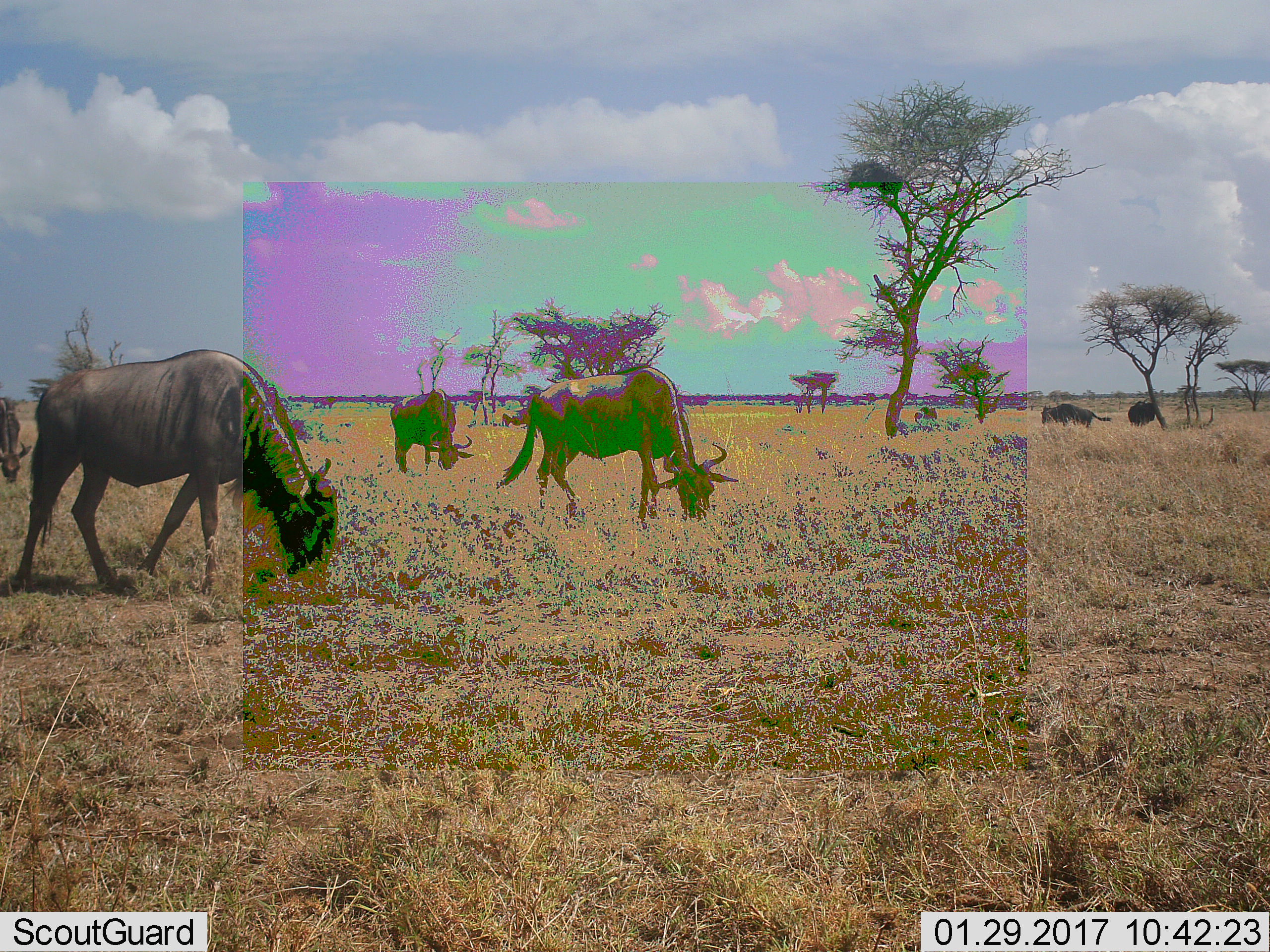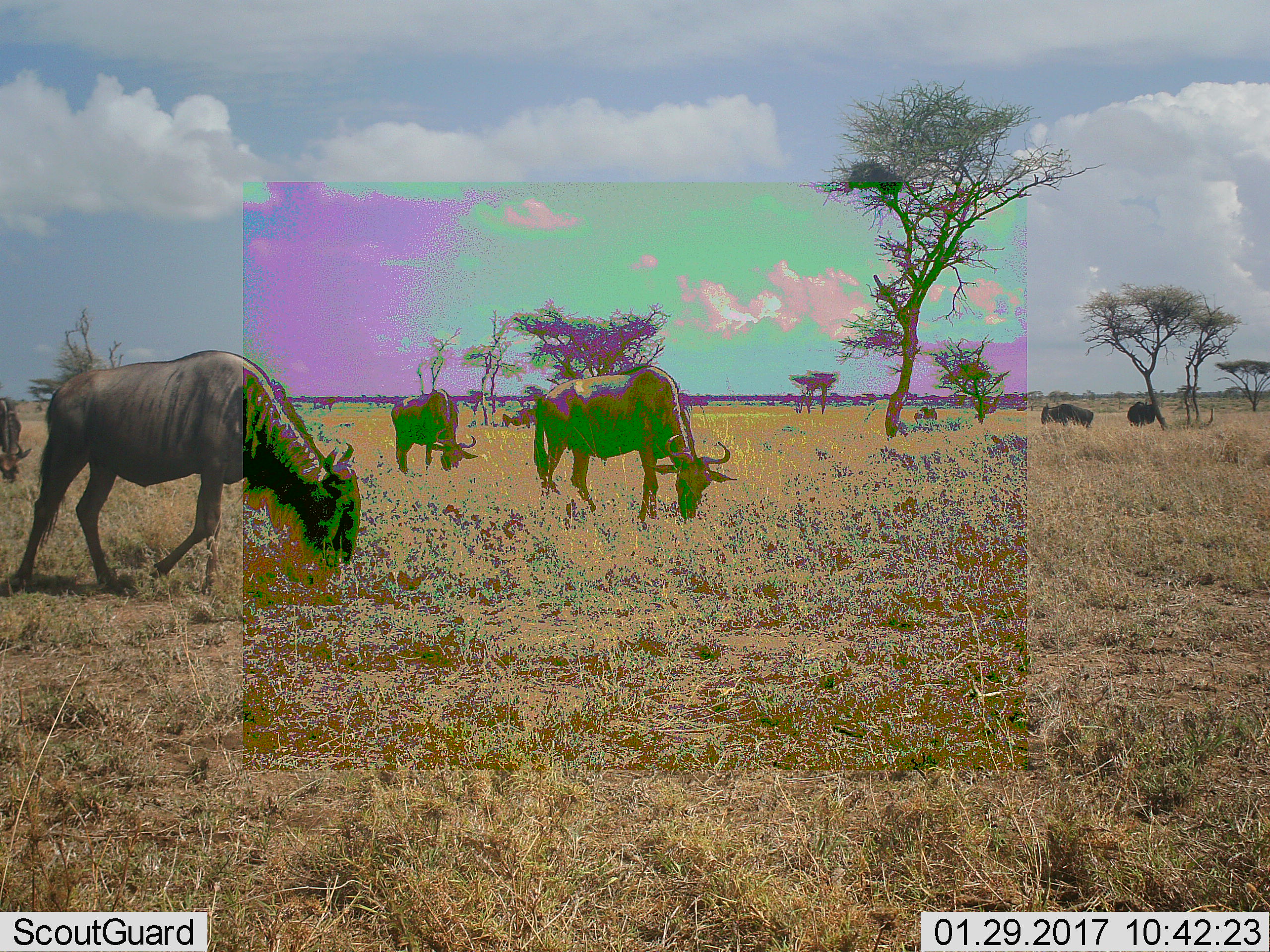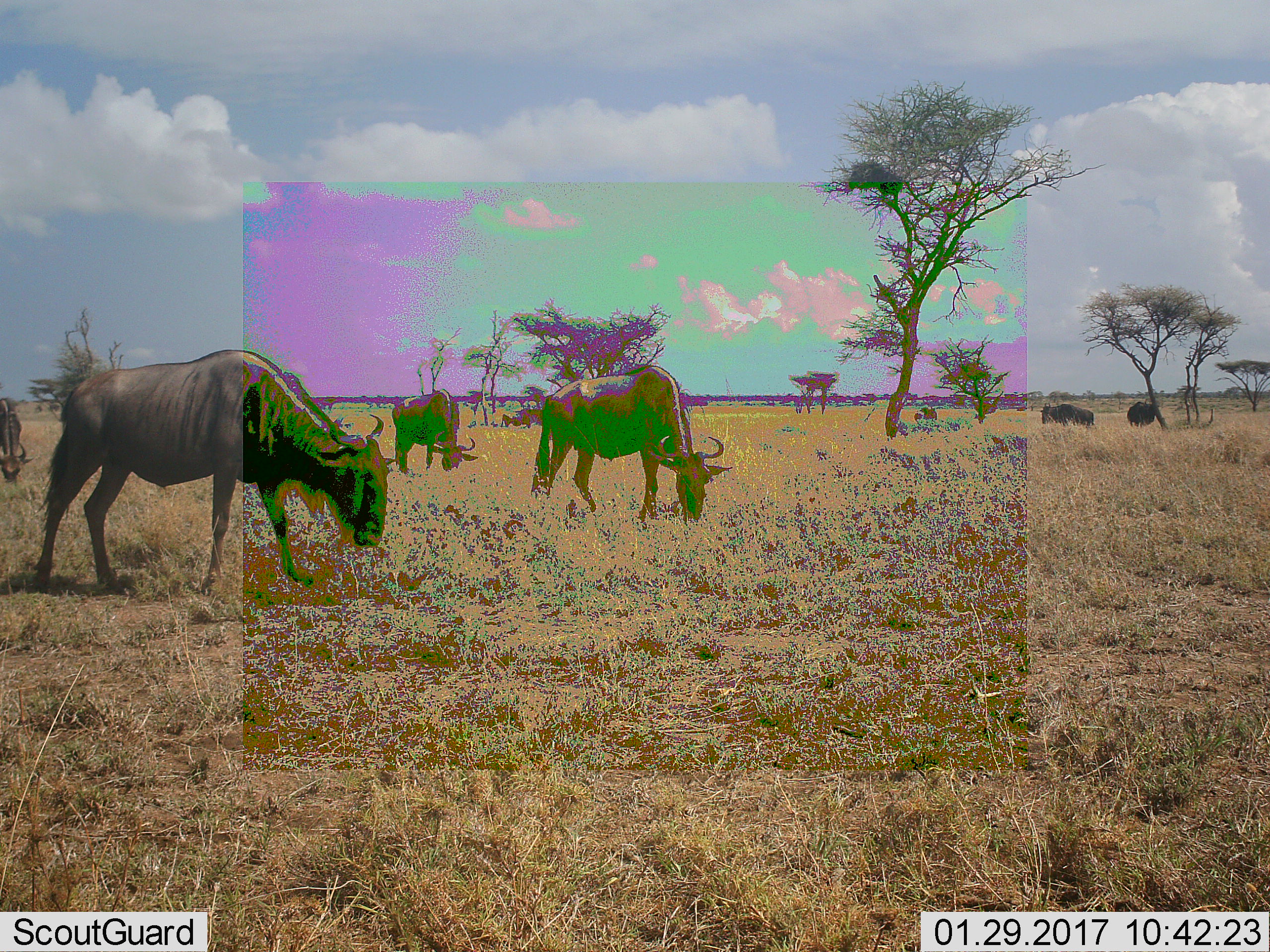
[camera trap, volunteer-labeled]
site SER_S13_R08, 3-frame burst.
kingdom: Animalia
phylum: Chordata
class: Mammalia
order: Artiodactyla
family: Bovidae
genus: Connochaetes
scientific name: Connochaetes taurinus taurinus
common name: blue wildebeest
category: wildebeestblue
Wildebeestblue (blue wildebeest) (Connochaetes taurinus taurinus), count 7. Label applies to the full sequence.